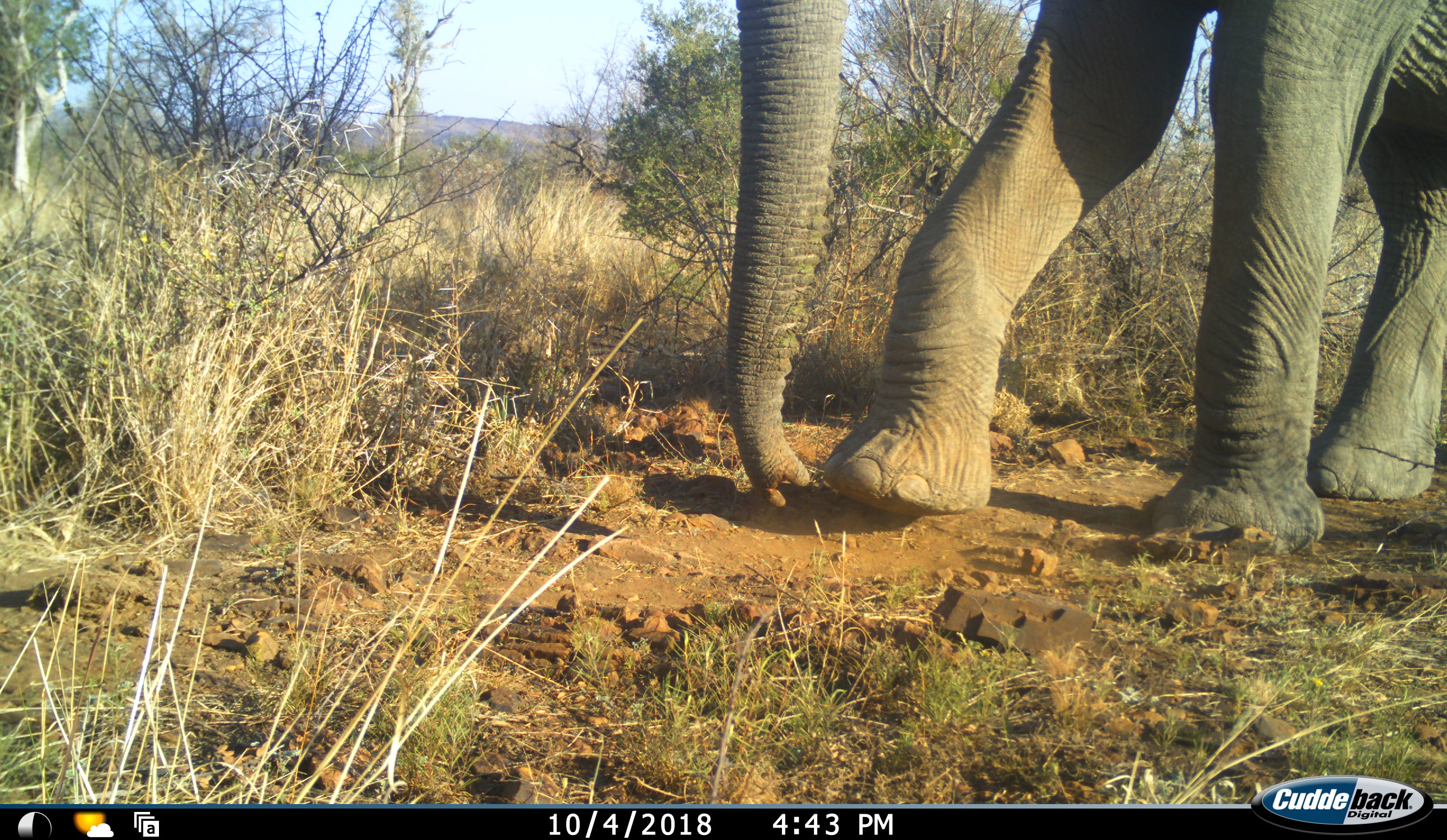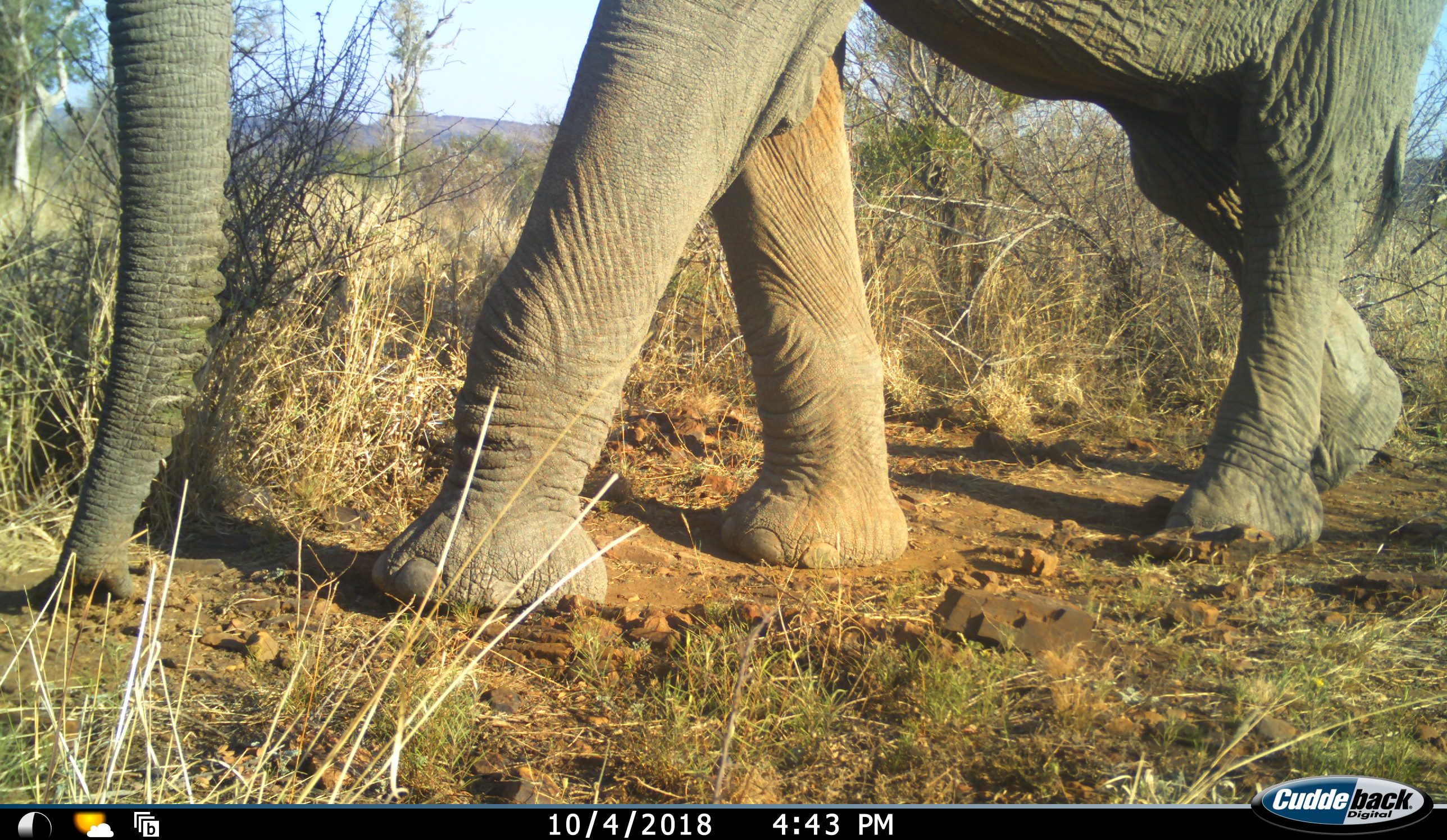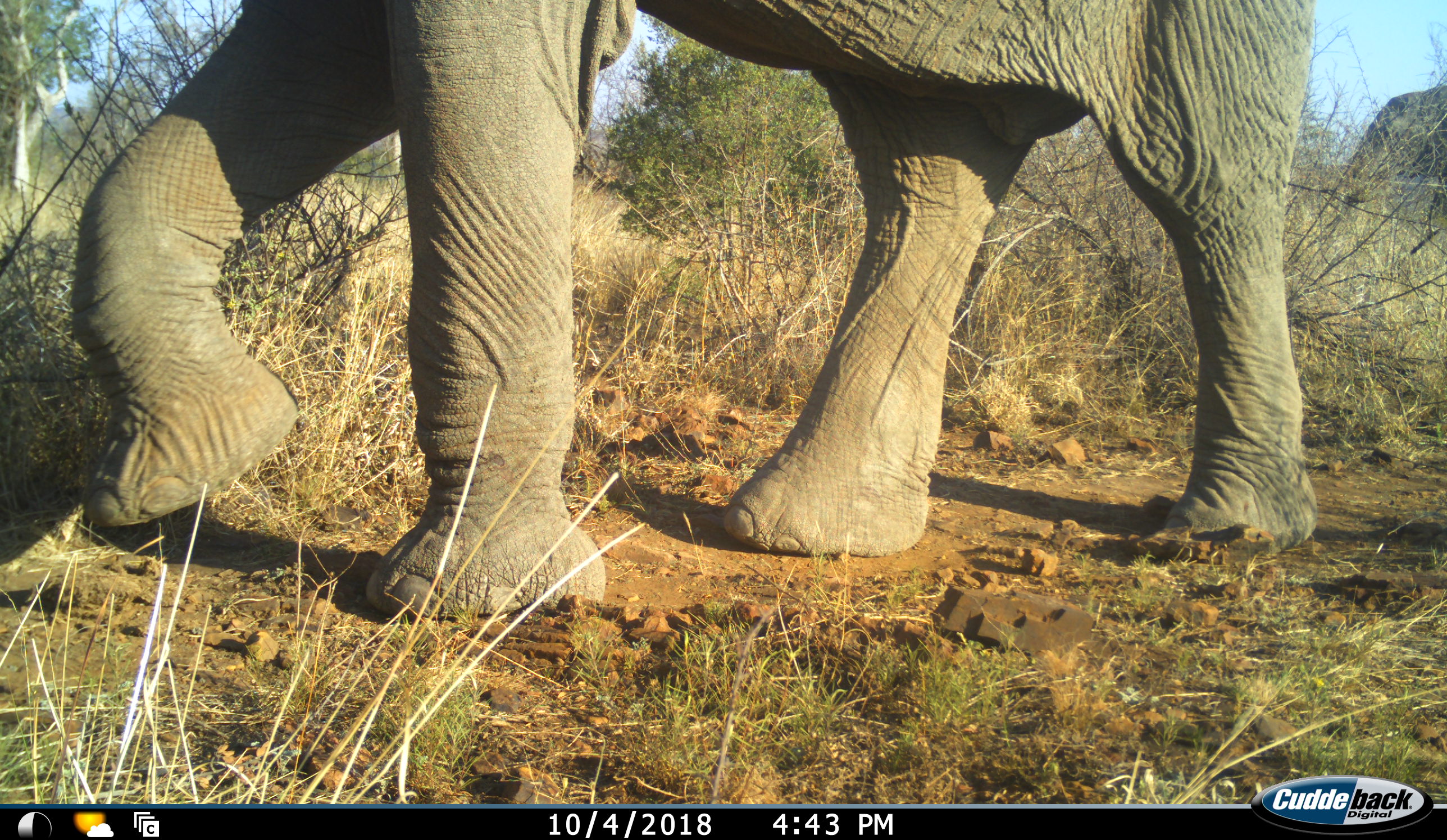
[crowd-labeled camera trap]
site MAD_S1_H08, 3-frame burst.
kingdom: Animalia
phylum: Chordata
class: Mammalia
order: Proboscidea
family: Elephantidae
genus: Loxodonta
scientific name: Loxodonta africana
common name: african bush elephant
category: elephant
Elephant (african bush elephant) (Loxodonta africana), count 1. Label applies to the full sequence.